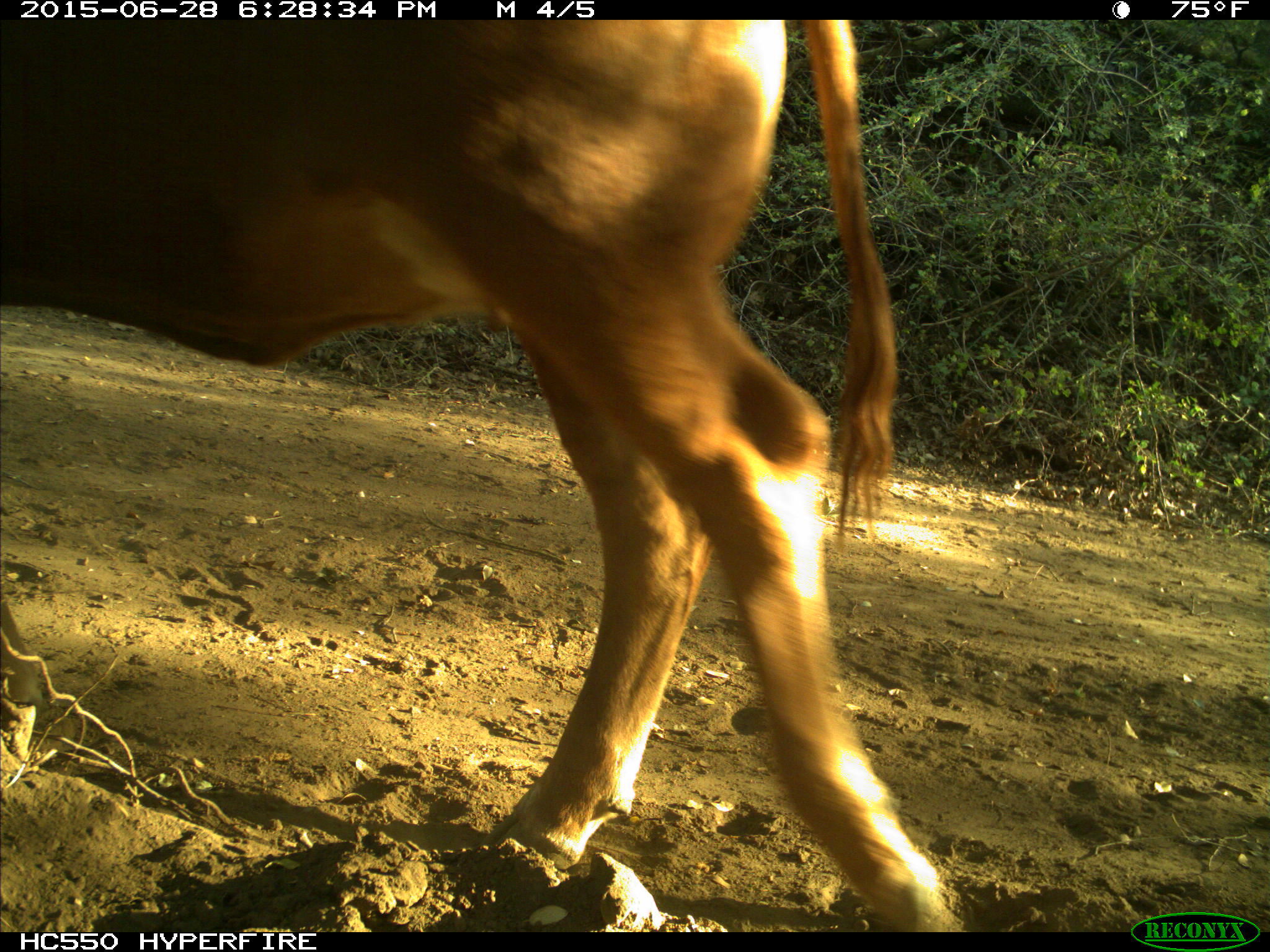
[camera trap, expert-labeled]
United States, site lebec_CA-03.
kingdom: Animalia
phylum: Chordata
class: Mammalia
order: Artiodactyla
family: Bovidae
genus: Bos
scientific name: Bos taurus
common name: domestic cow